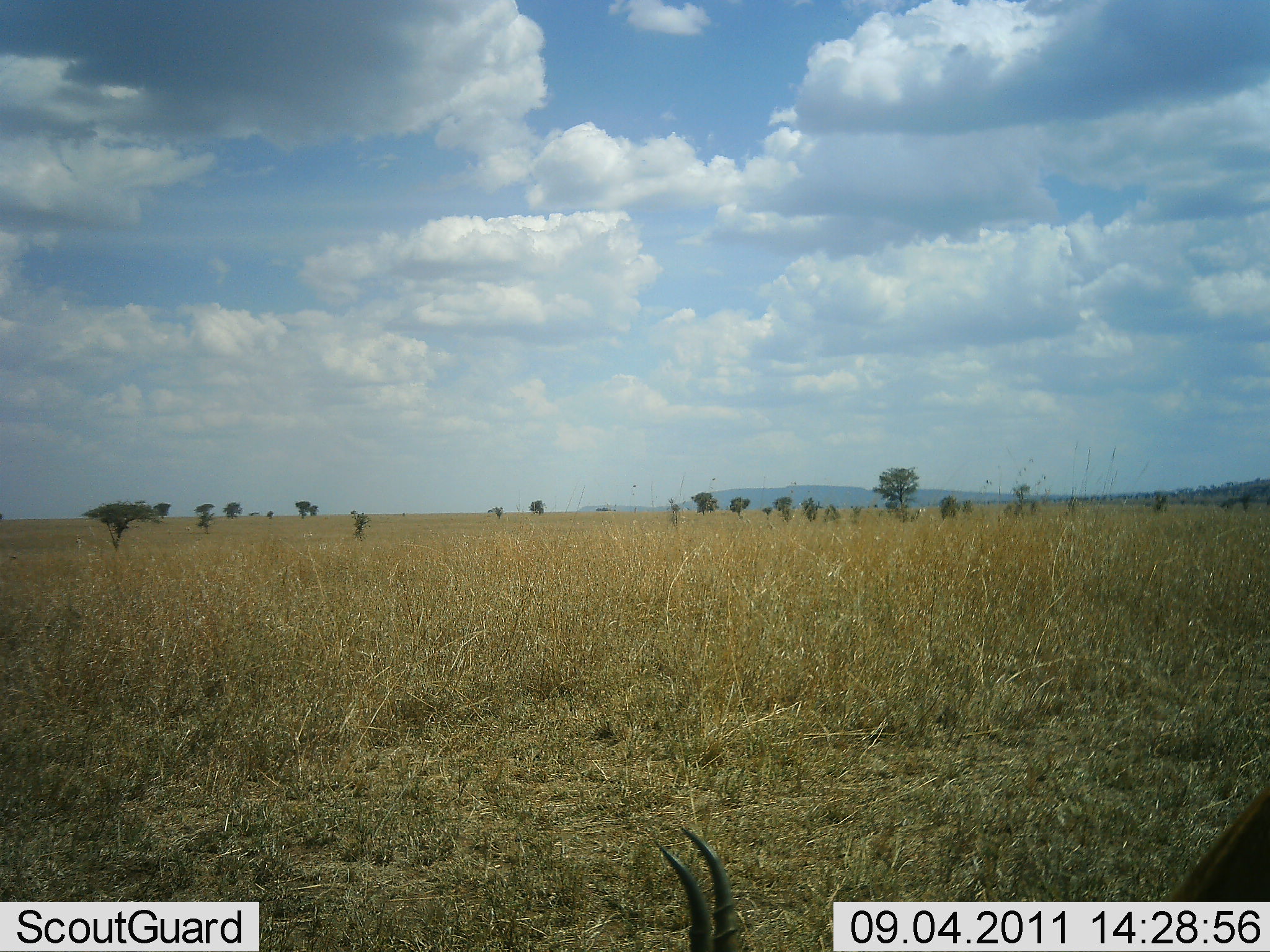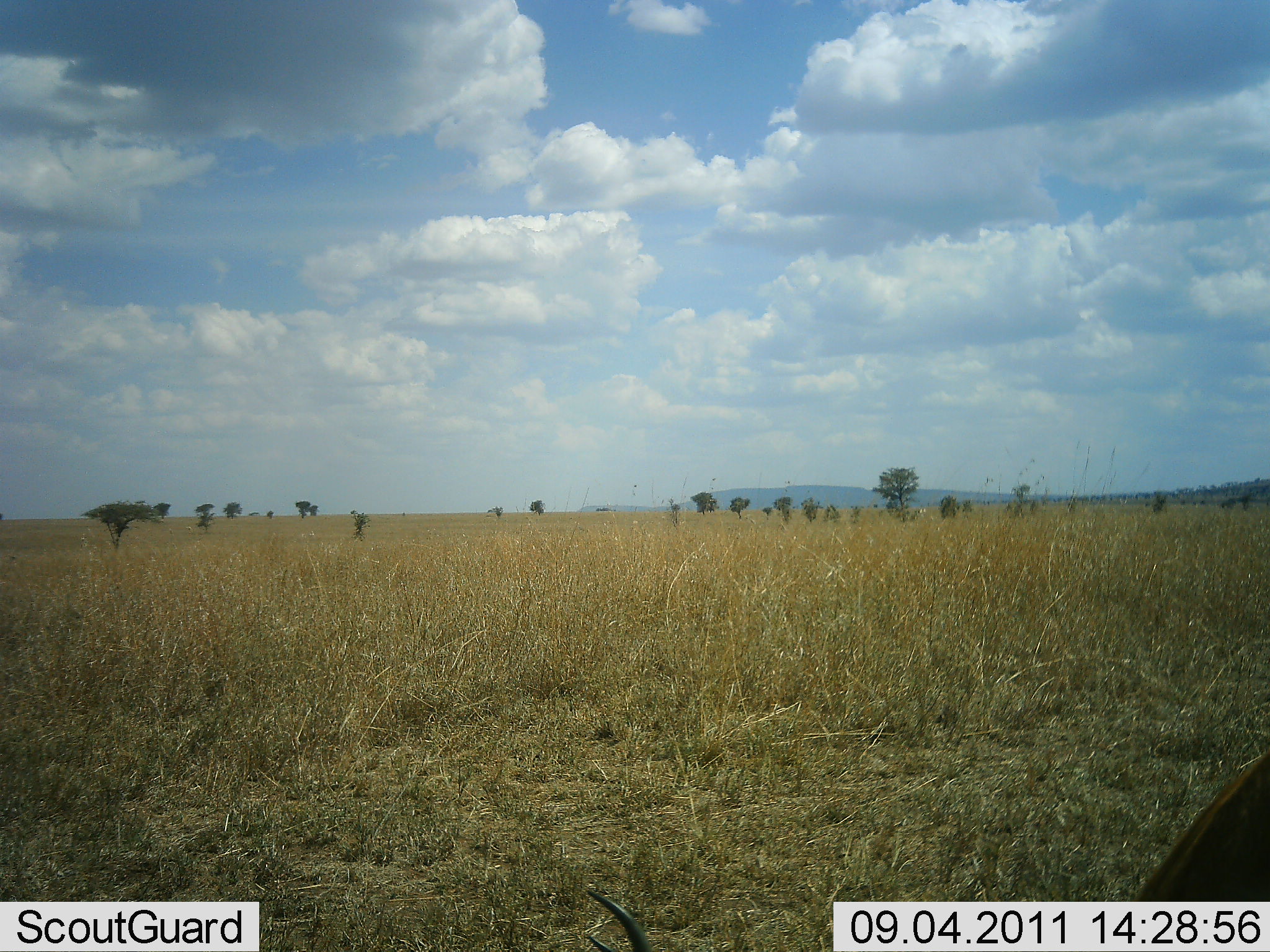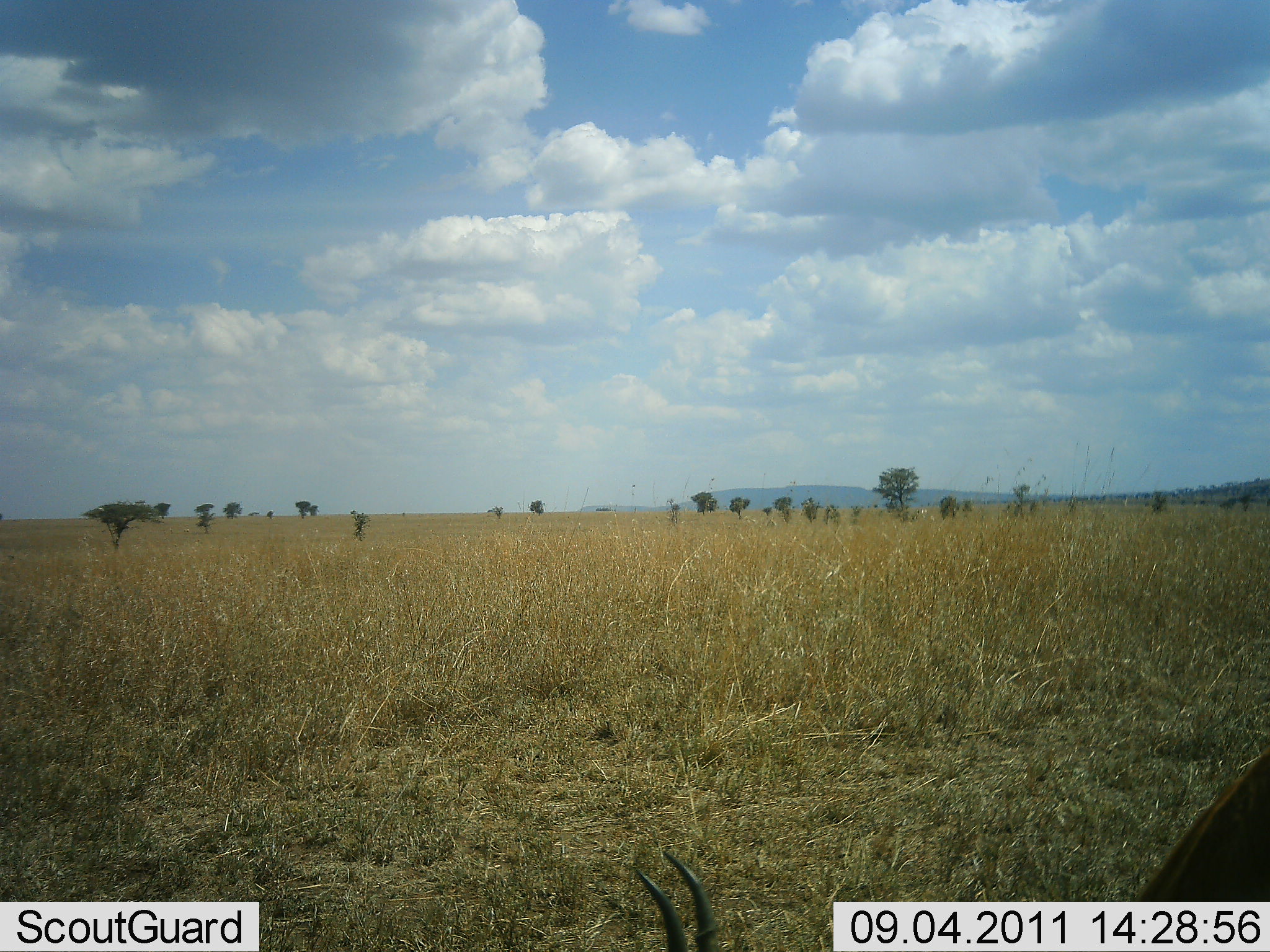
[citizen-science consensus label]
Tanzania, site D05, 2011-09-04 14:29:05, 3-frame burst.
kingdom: Animalia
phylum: Chordata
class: Mammalia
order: Artiodactyla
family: Bovidae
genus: Eudorcas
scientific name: Eudorcas thomsonii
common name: thomson's gazelle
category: gazellethomsons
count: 1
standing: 0%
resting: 0%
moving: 17%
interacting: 0%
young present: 0%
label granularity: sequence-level